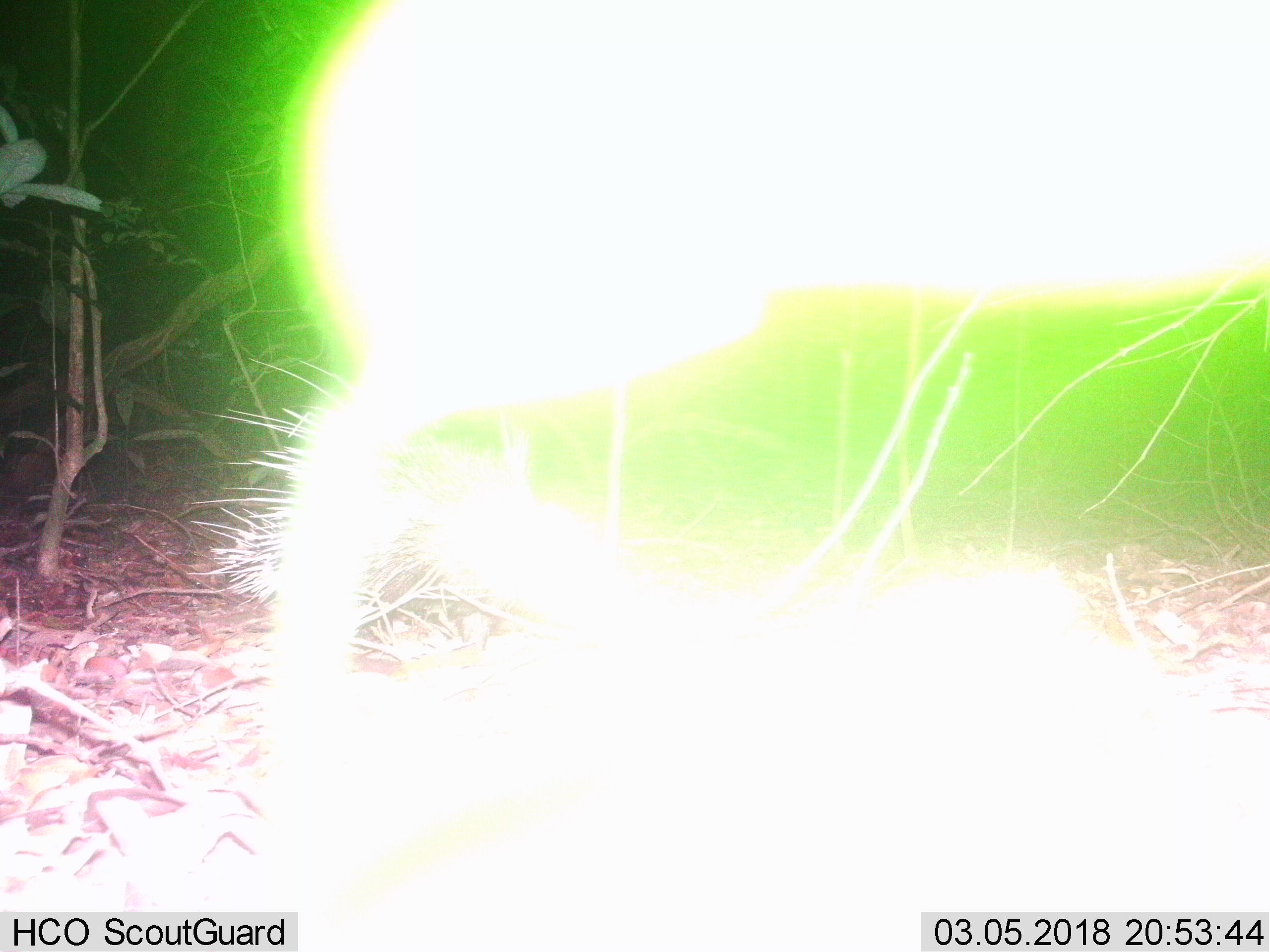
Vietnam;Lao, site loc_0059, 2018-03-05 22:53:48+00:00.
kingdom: Animalia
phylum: Chordata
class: Mammalia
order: Rodentia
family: Hystricidae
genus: Hystrix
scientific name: Hystrix brachyura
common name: malayan porcupine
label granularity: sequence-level